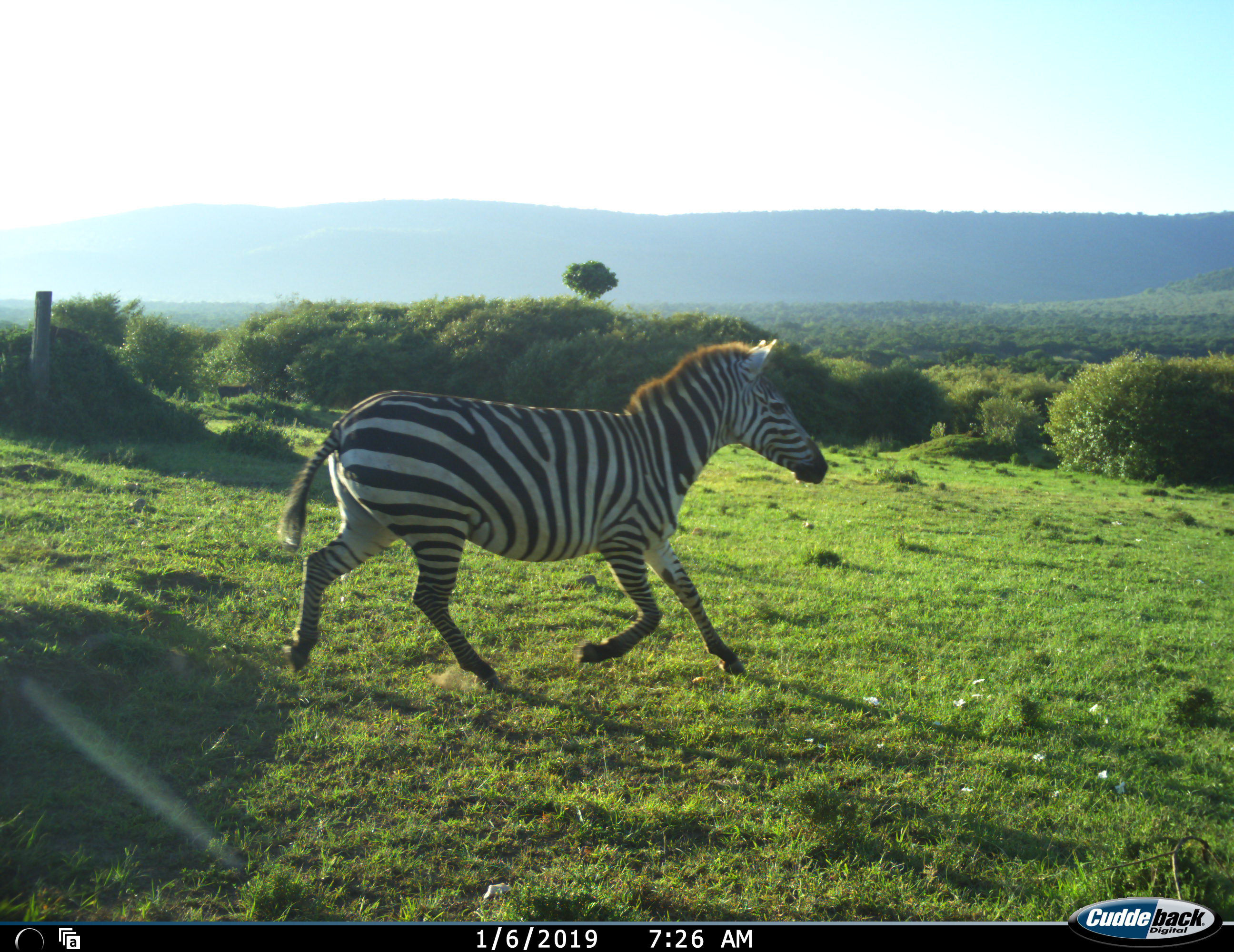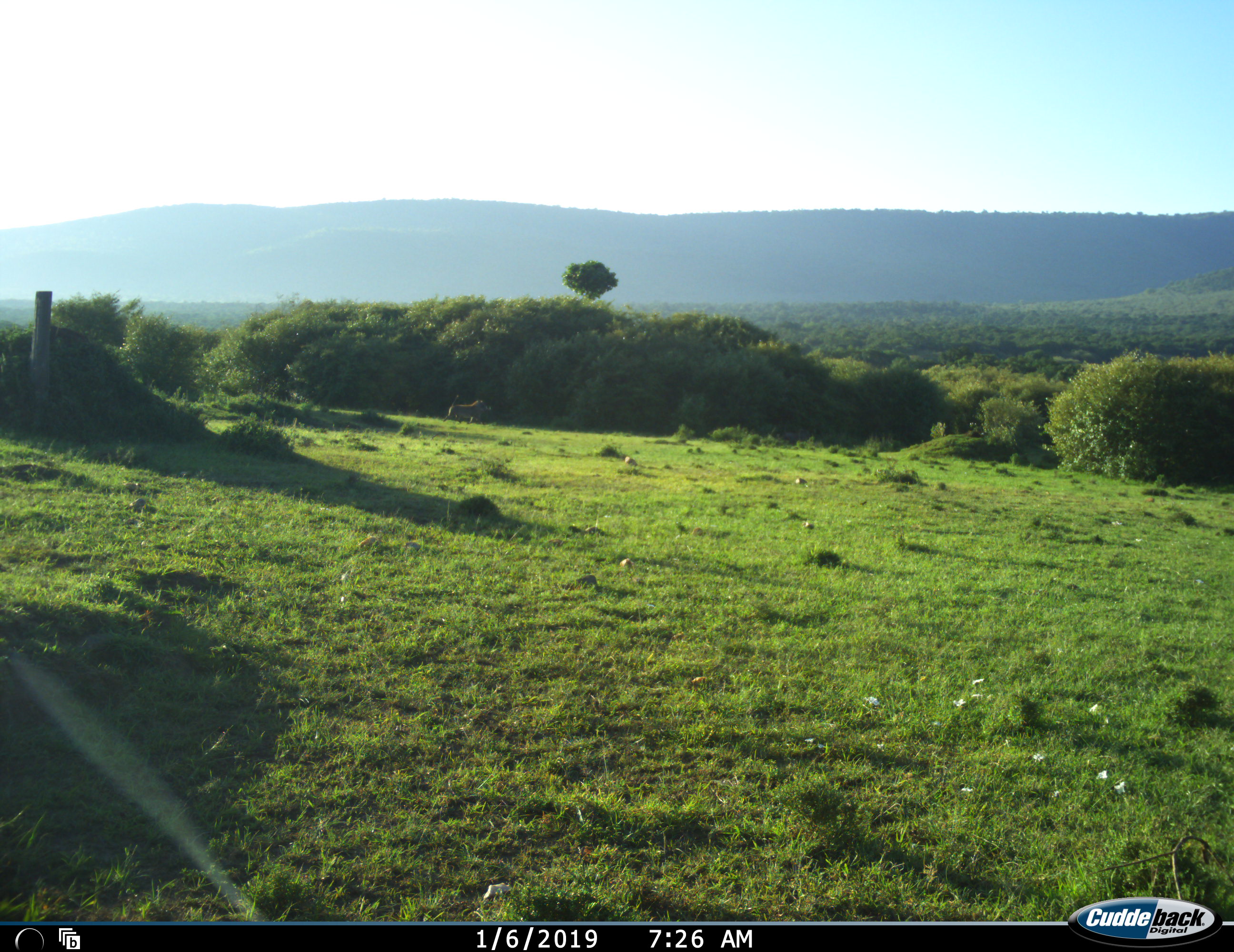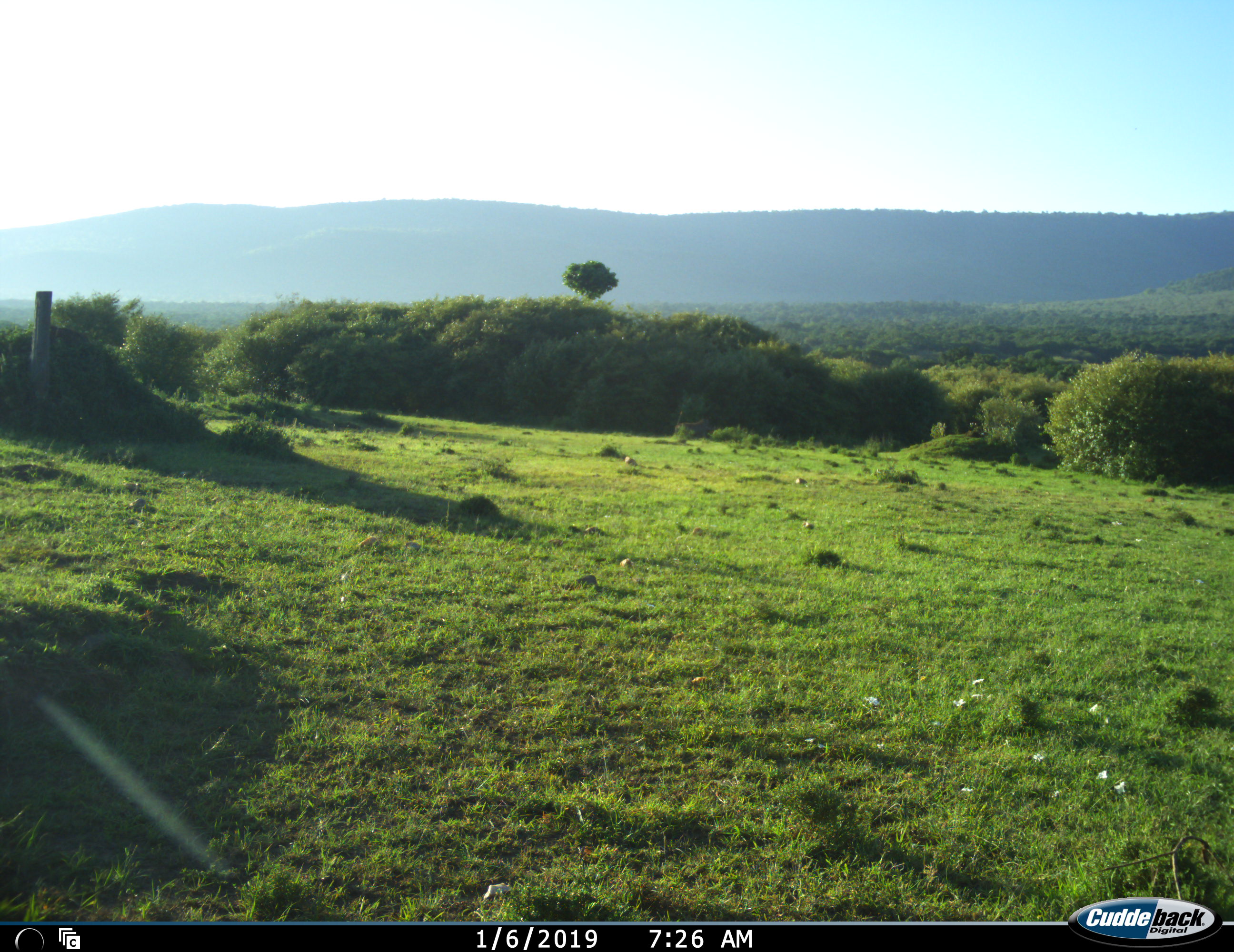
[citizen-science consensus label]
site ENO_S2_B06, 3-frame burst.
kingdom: Animalia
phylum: Chordata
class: Mammalia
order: Perissodactyla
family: Equidae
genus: Equus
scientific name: Equus quagga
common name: plains zebra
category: zebraplains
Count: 1.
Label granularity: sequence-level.